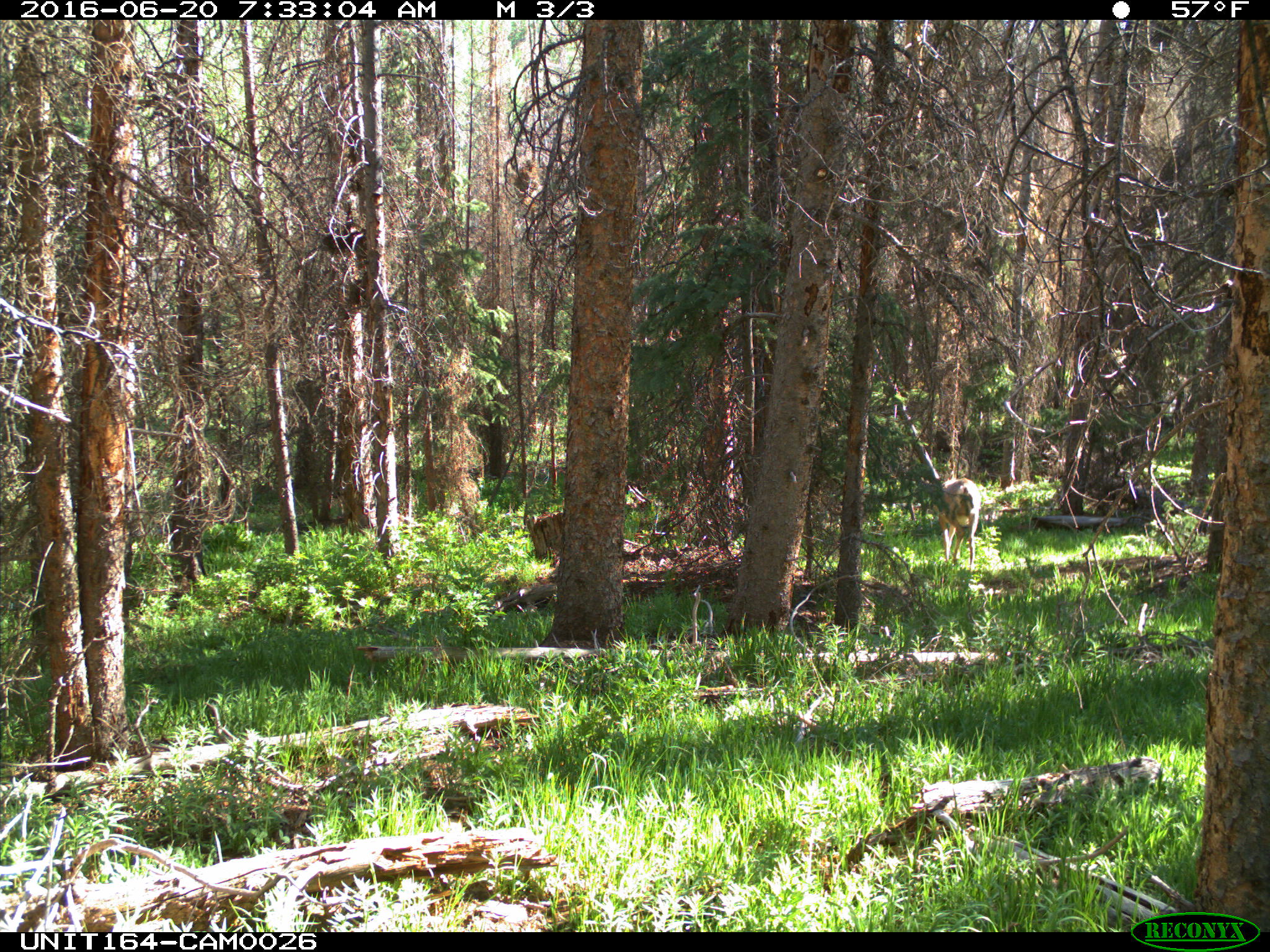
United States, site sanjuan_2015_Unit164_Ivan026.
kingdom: Animalia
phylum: Chordata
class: Mammalia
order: Artiodactyla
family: Cervidae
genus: Odocoileus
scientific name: Odocoileus hemionus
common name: mule deer